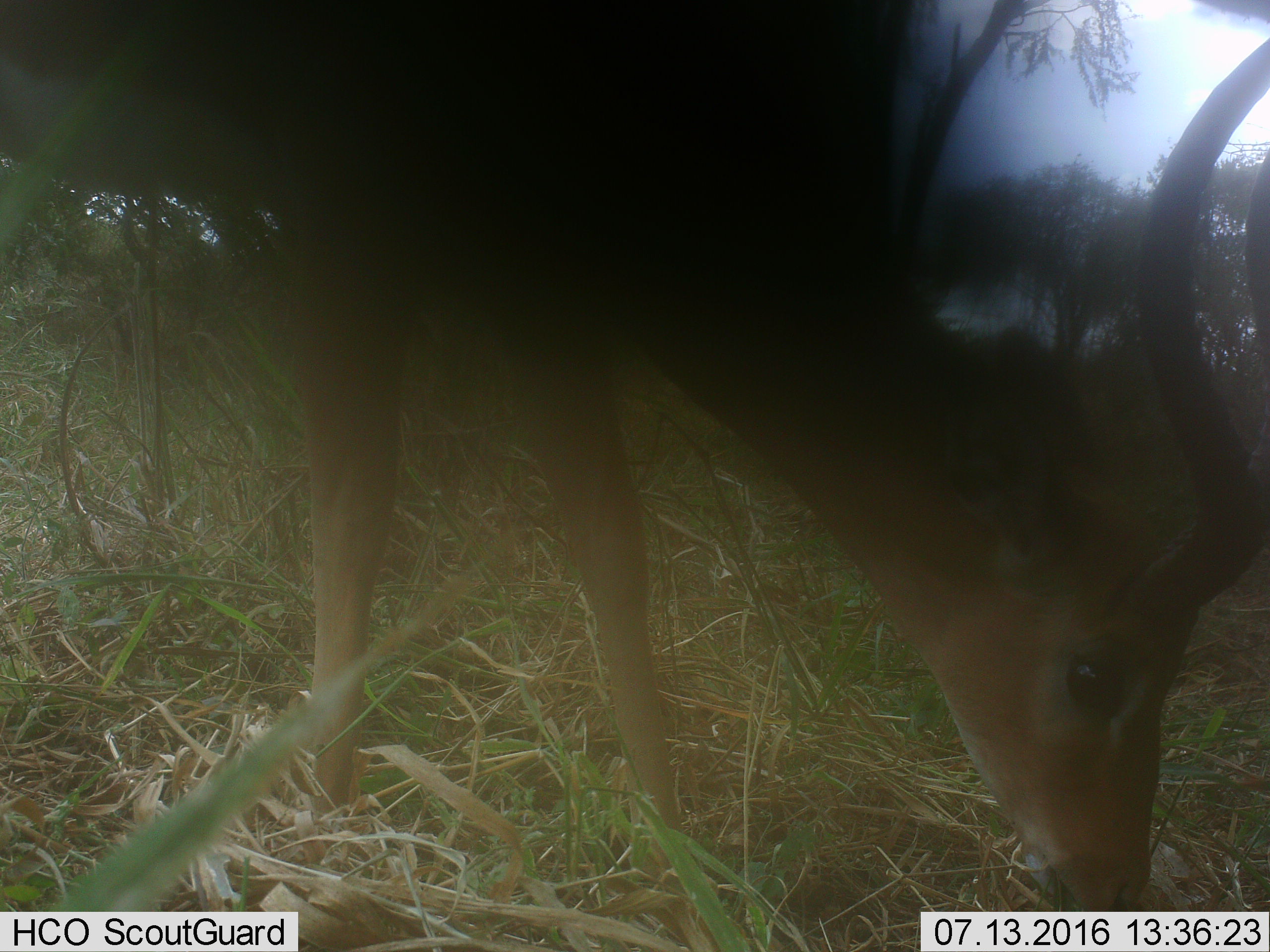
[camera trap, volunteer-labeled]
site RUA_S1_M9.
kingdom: Animalia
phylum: Chordata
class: Mammalia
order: Artiodactyla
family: Bovidae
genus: Aepyceros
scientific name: Aepyceros melampus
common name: impala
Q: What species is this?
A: Impala (Aepyceros melampus).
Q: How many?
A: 1.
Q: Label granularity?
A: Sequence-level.